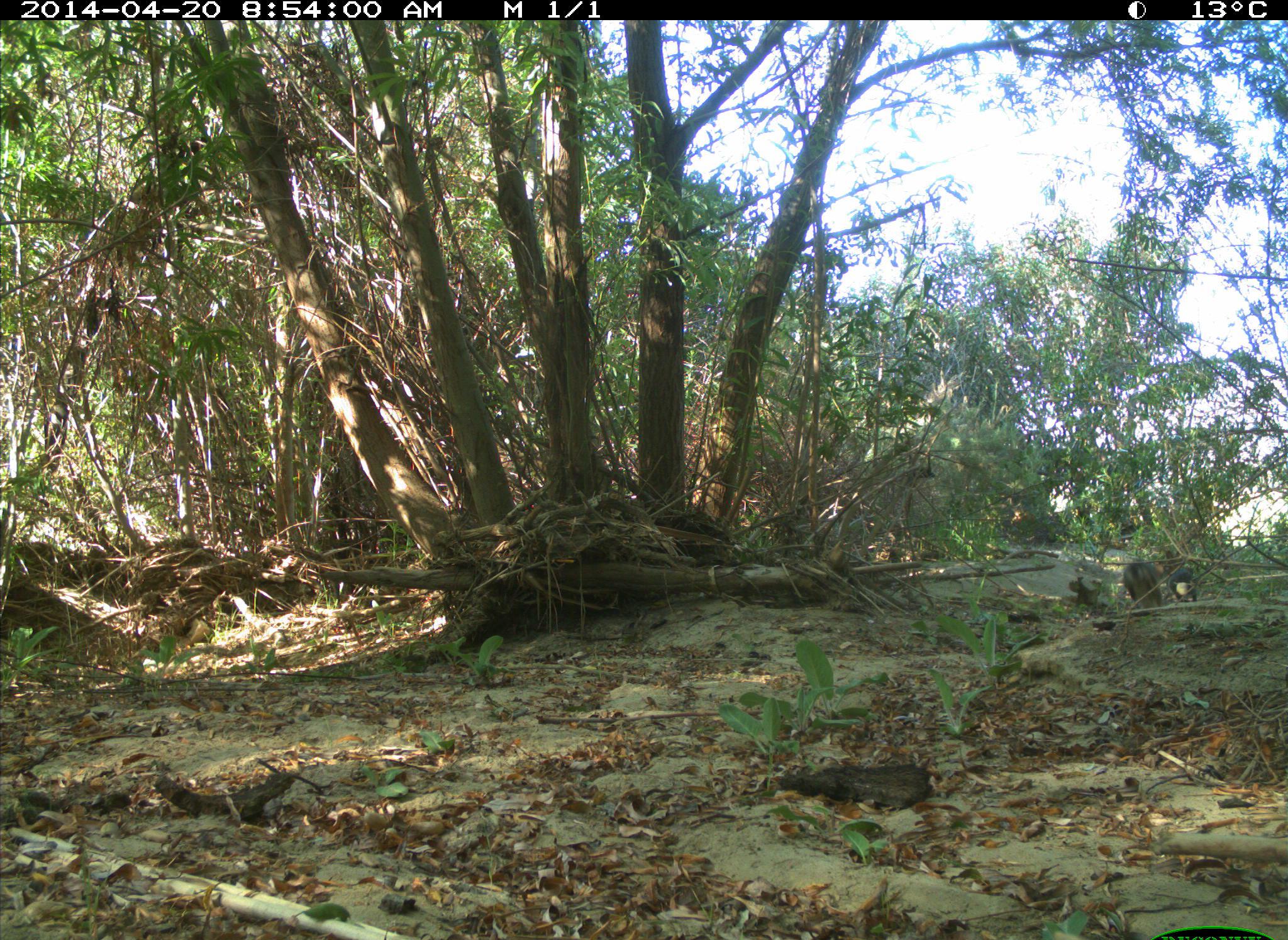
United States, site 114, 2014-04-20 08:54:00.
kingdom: Animalia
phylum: Chordata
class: Mammalia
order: Lagomorpha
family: Leporidae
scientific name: Leporidae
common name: rabbits and hares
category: rabbit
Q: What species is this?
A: Rabbit (rabbits and hares) (Leporidae).